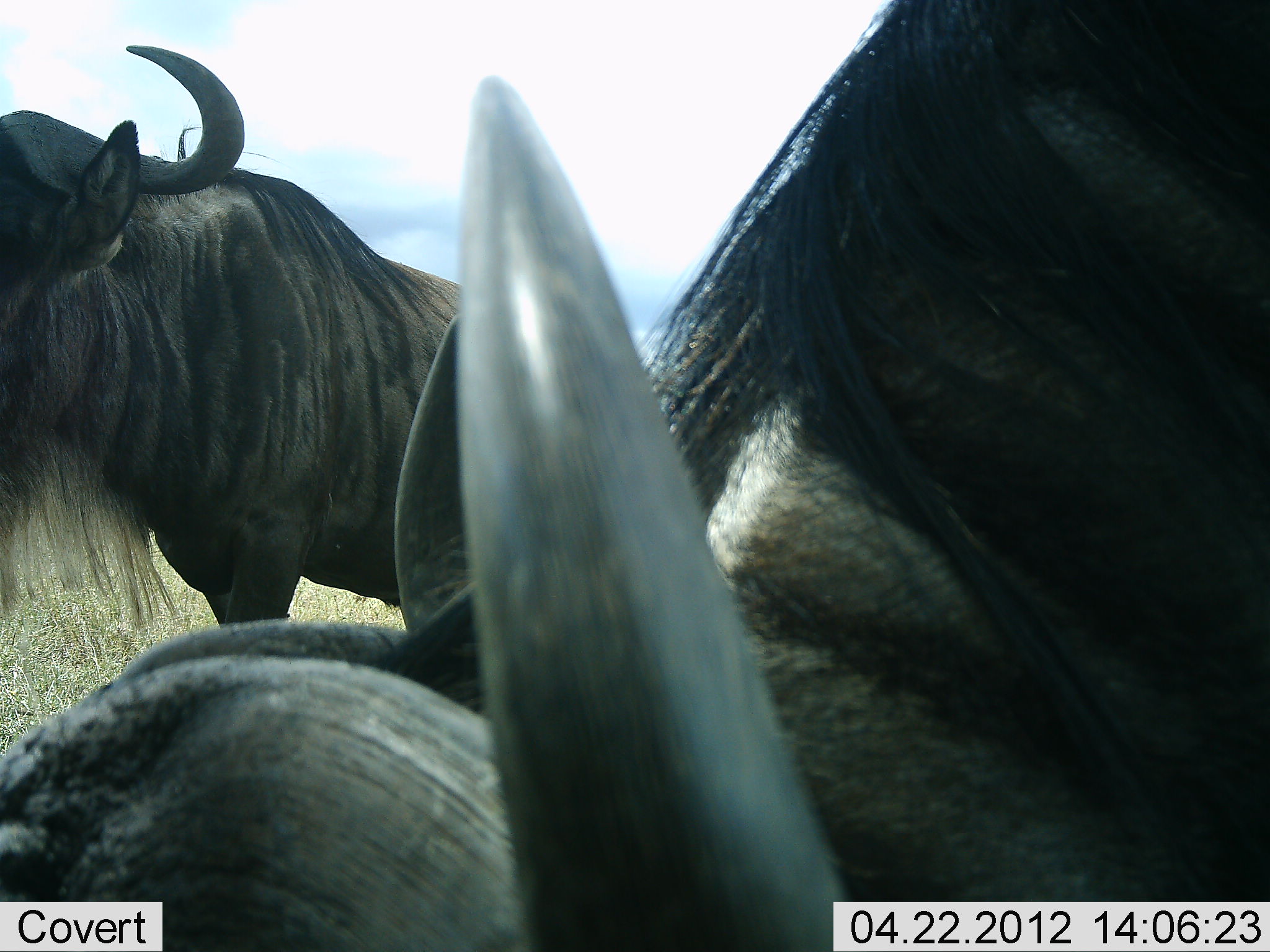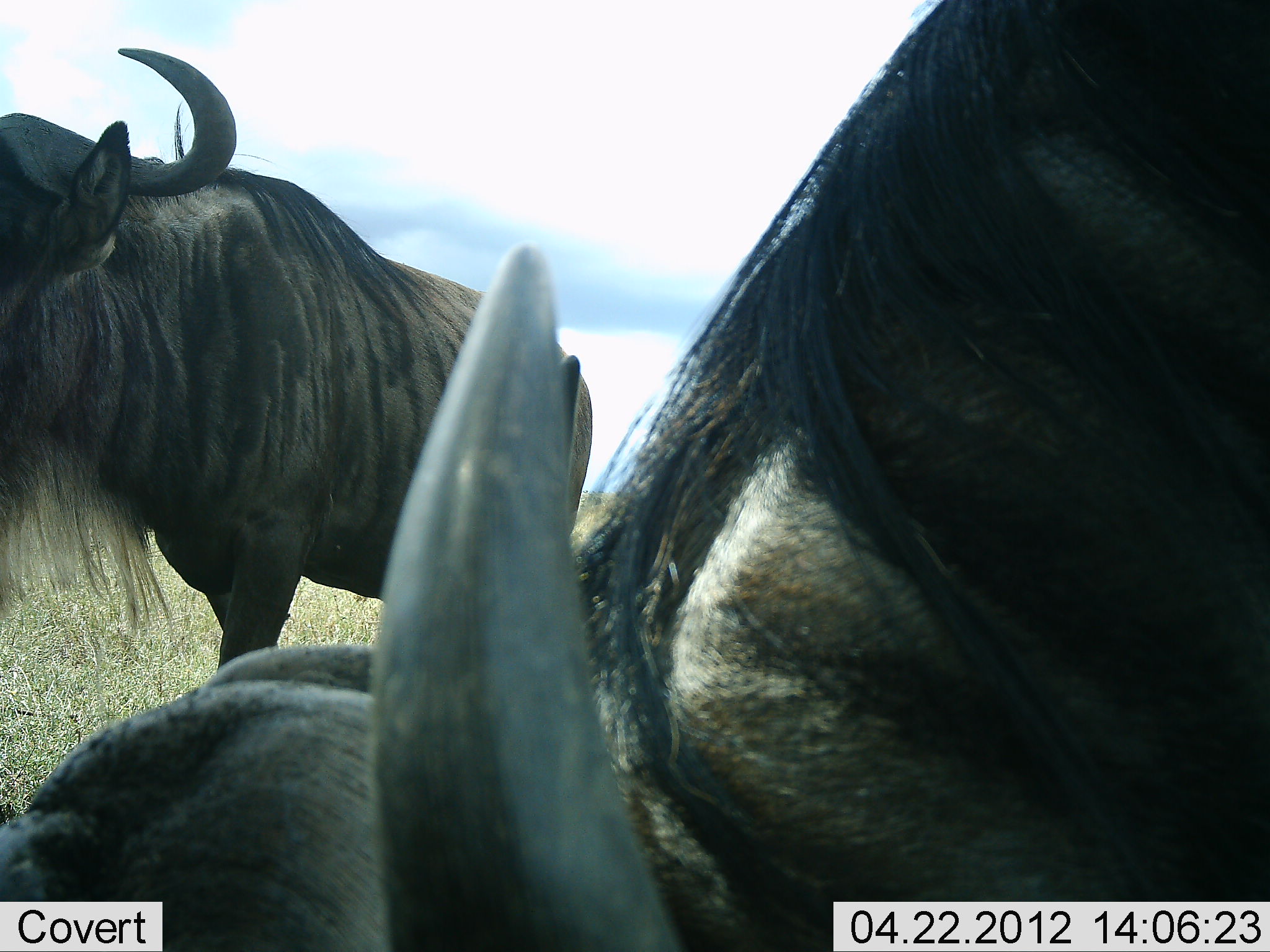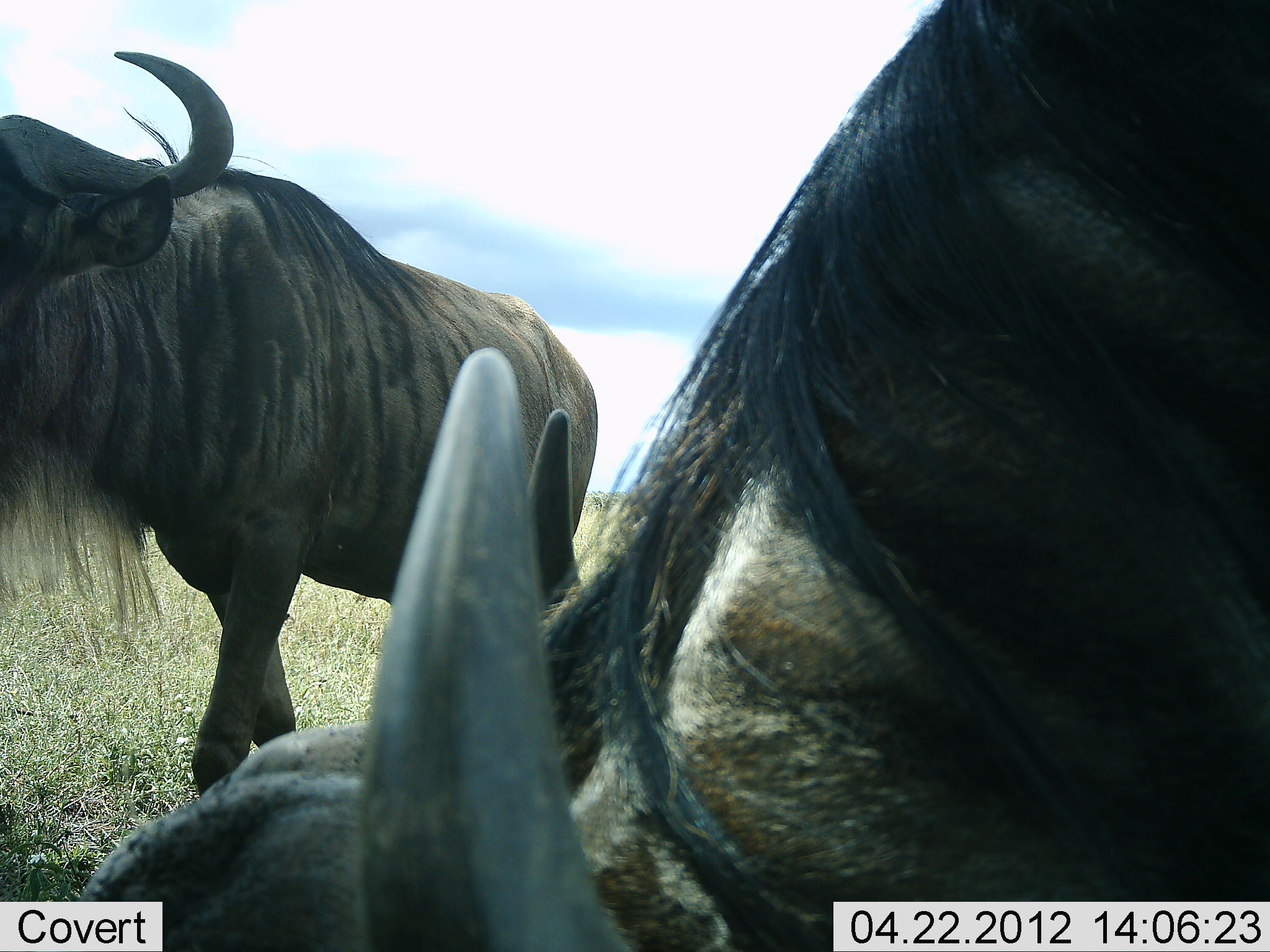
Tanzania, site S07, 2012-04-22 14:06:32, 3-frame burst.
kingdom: Animalia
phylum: Chordata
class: Mammalia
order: Artiodactyla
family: Bovidae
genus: Connochaetes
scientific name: Connochaetes taurinus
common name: blue wildebeest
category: wildebeest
Wildebeest (blue wildebeest) (Connochaetes taurinus), count 2. Behavior (volunteer vote fractions): standing 89%, resting 21%, moving 0%, interacting 5%. Young present (vote fraction): 0%. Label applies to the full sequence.